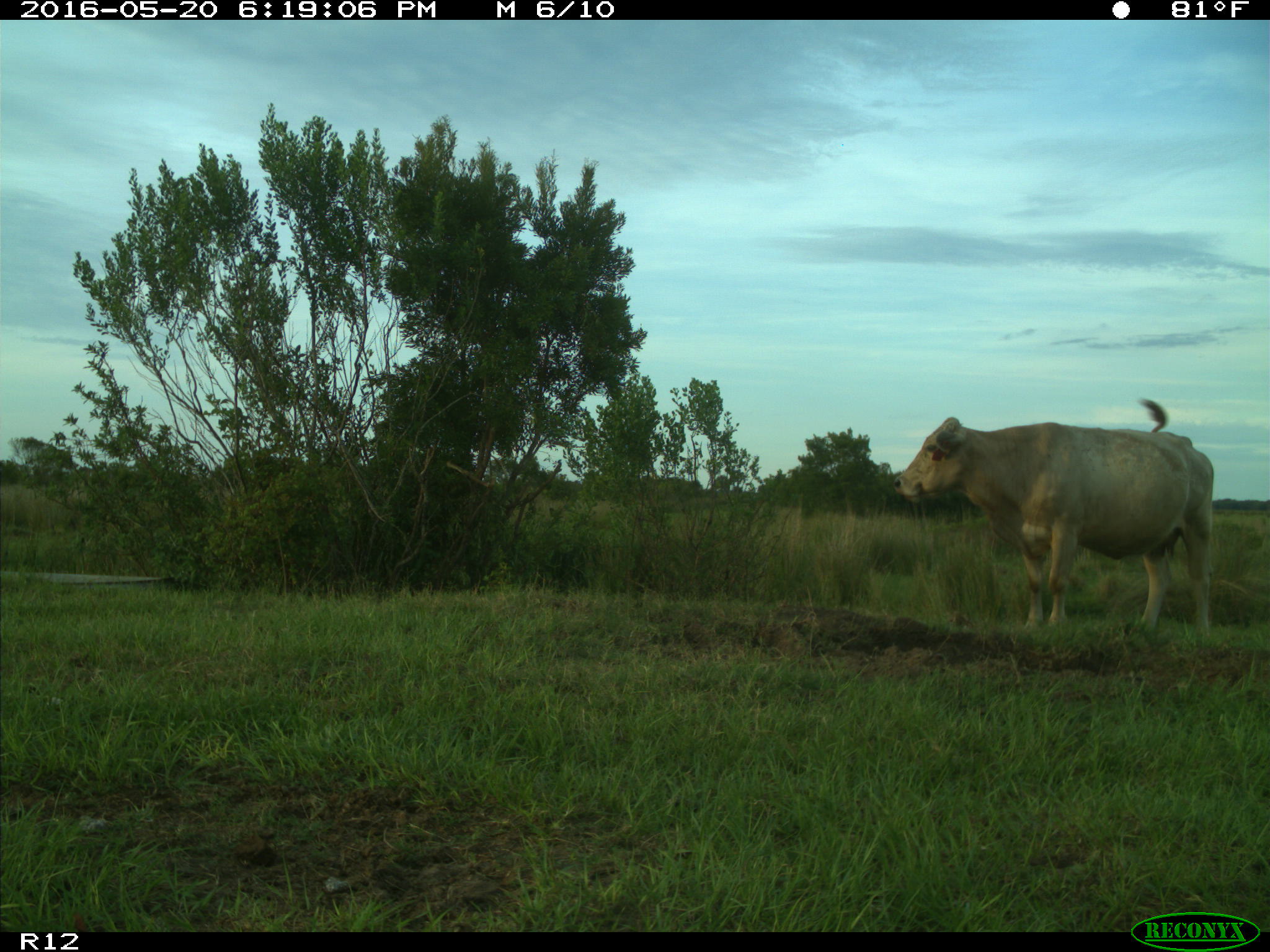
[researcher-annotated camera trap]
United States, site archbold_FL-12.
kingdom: Animalia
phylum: Chordata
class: Mammalia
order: Artiodactyla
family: Bovidae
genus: Bos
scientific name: Bos taurus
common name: domestic cow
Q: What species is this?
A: Bos taurus (domestic cow).